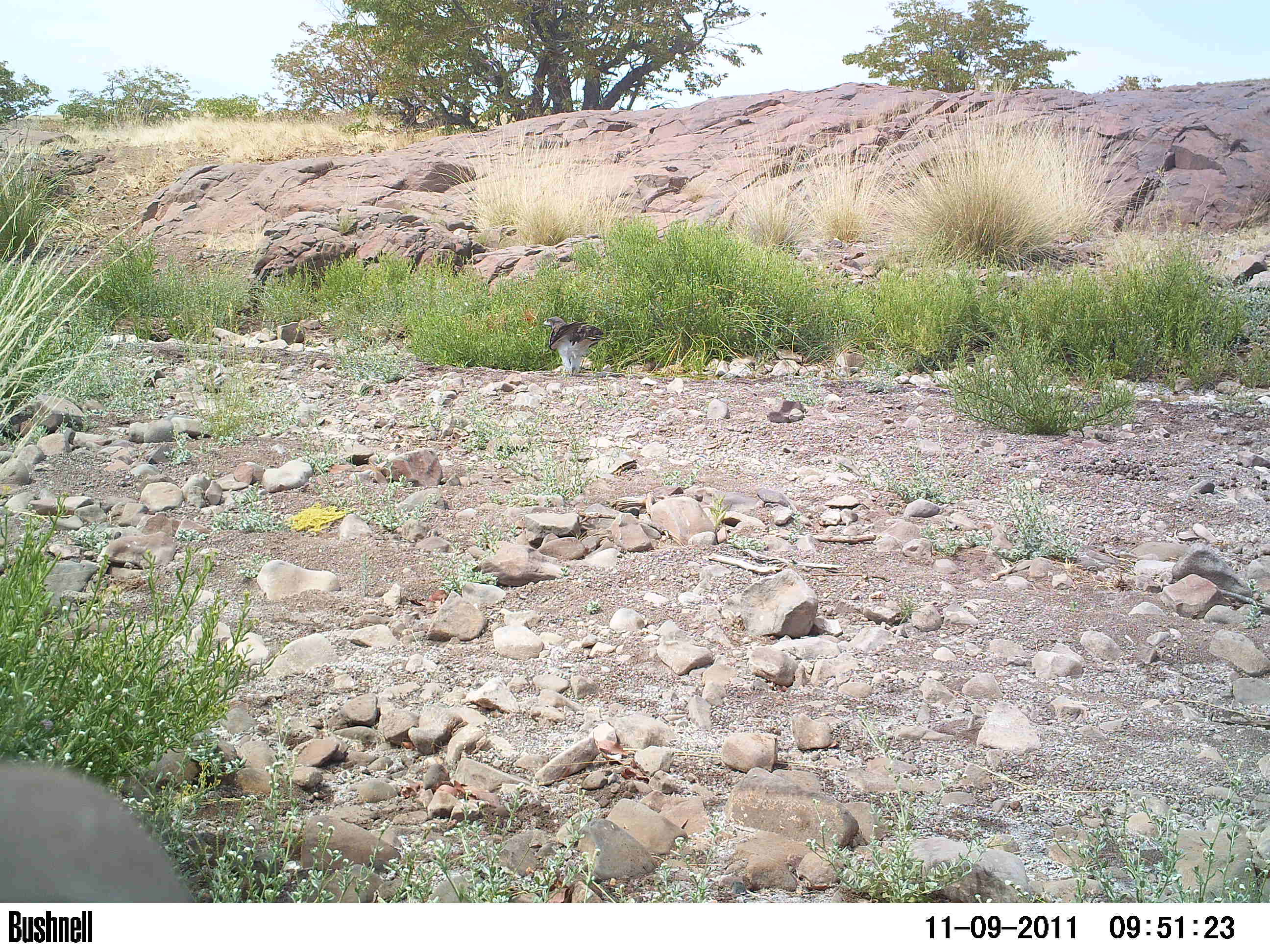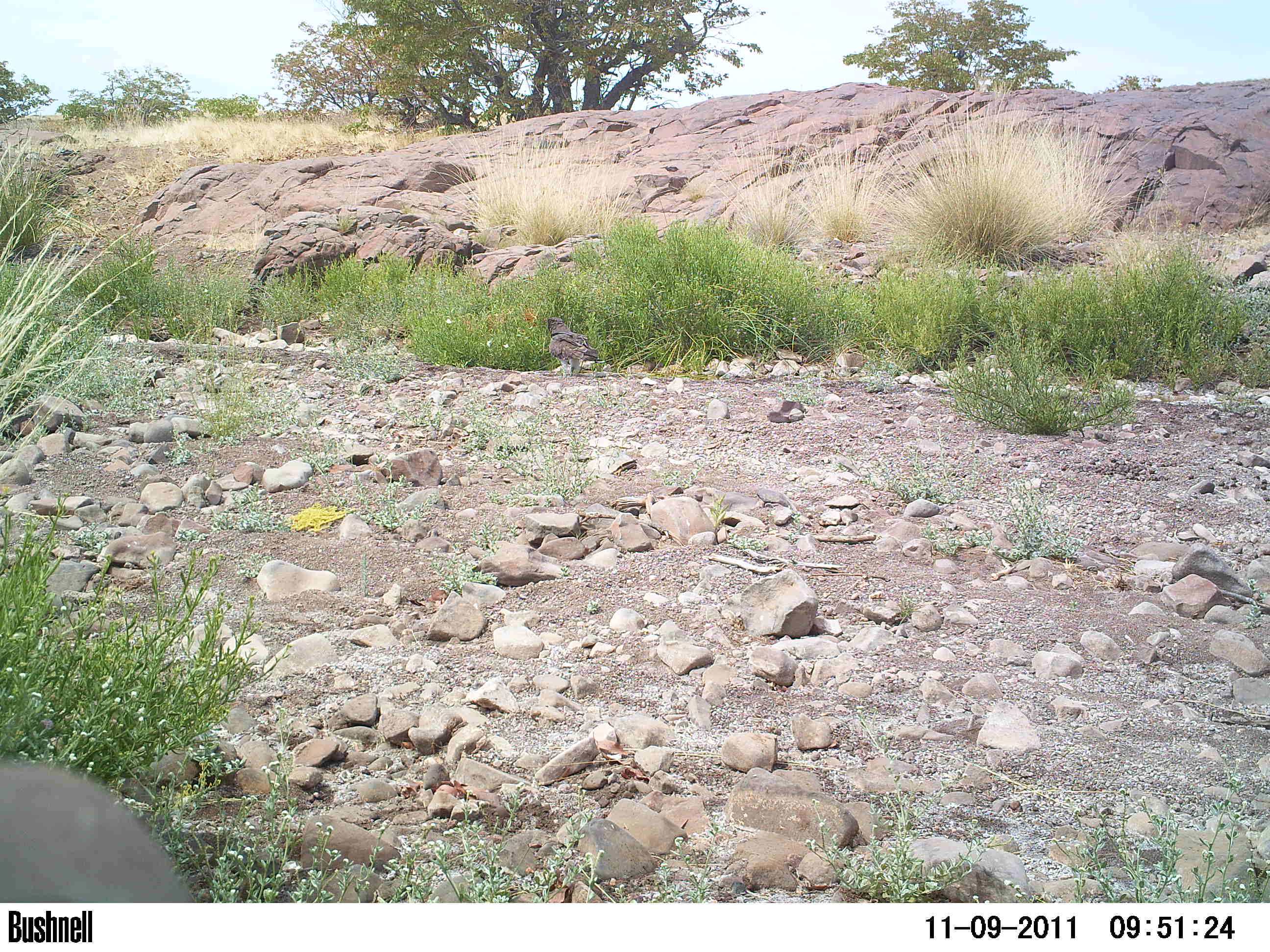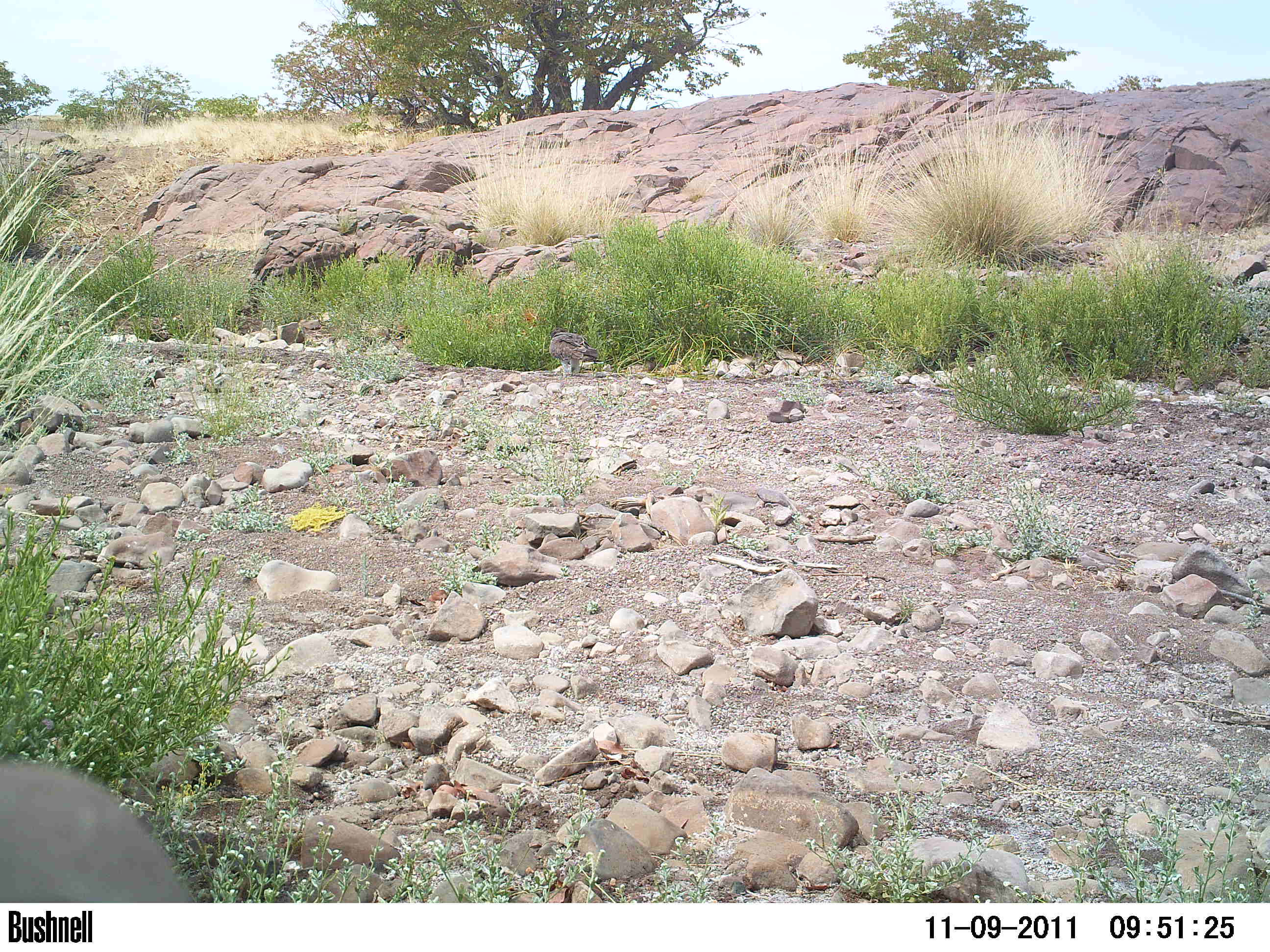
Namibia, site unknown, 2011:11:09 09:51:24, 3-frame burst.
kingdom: Animalia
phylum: Chordata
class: Aves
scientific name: Aves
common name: raptor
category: cn-raptors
Cn-raptors (raptor) (Aves).